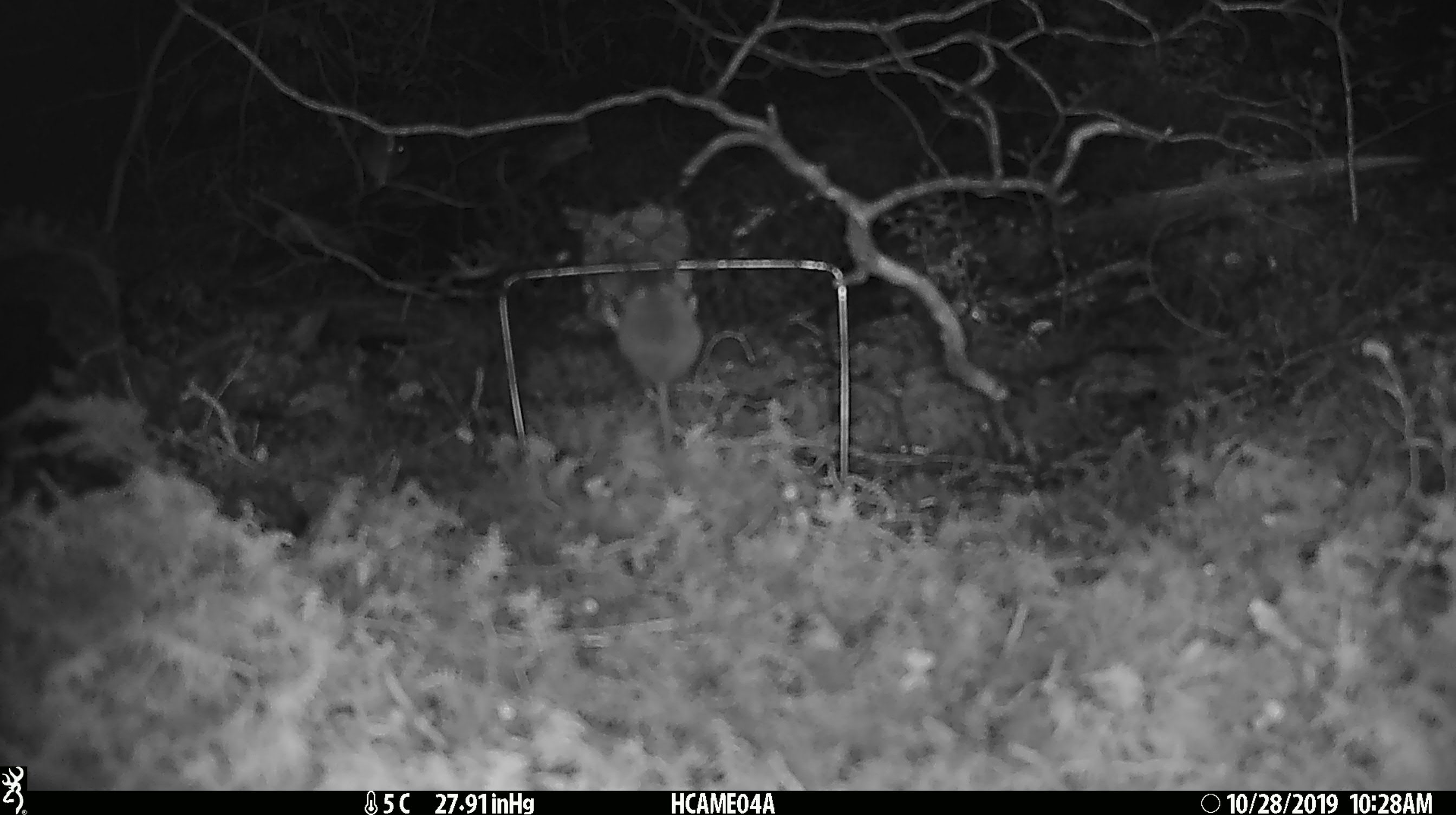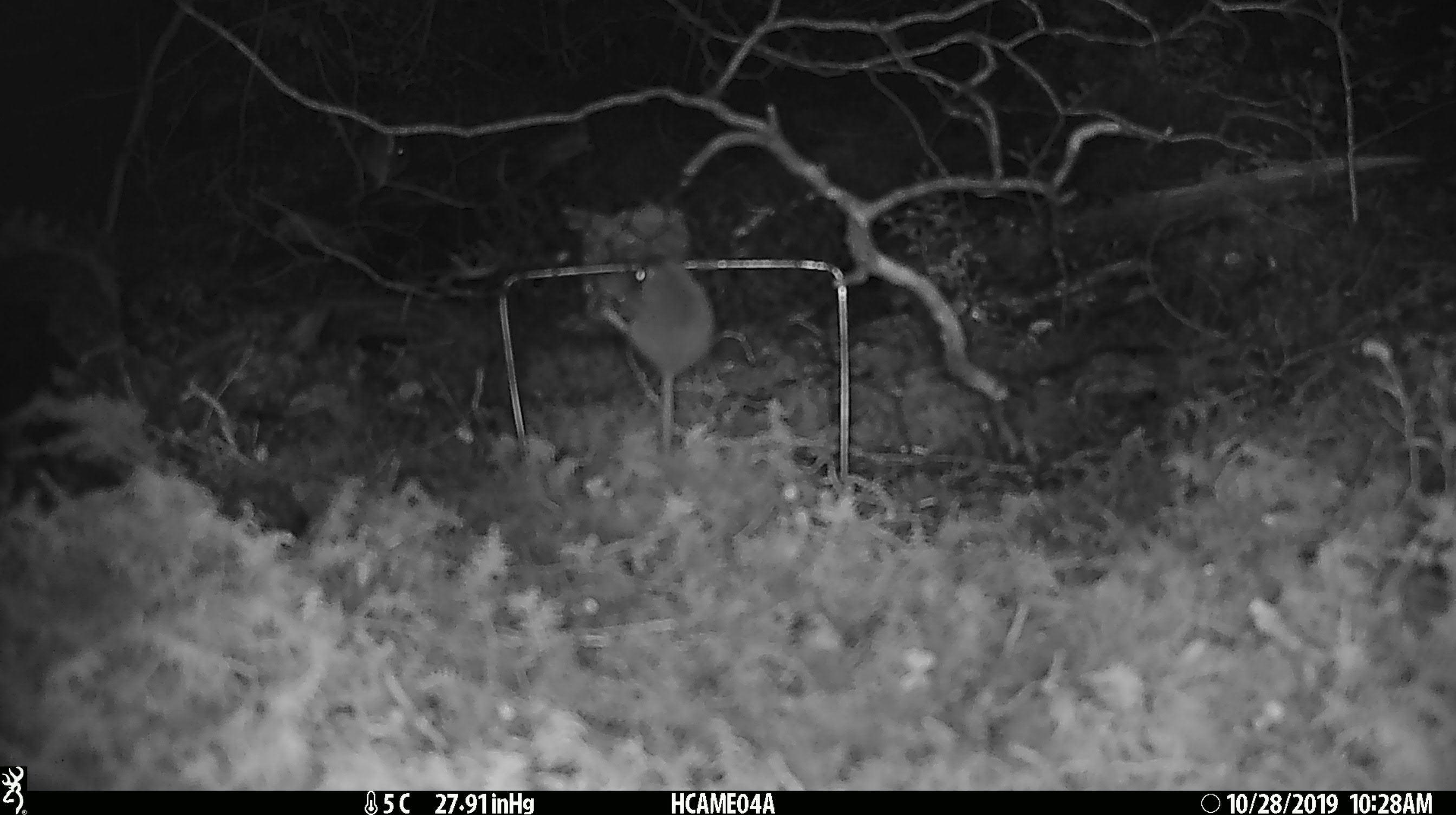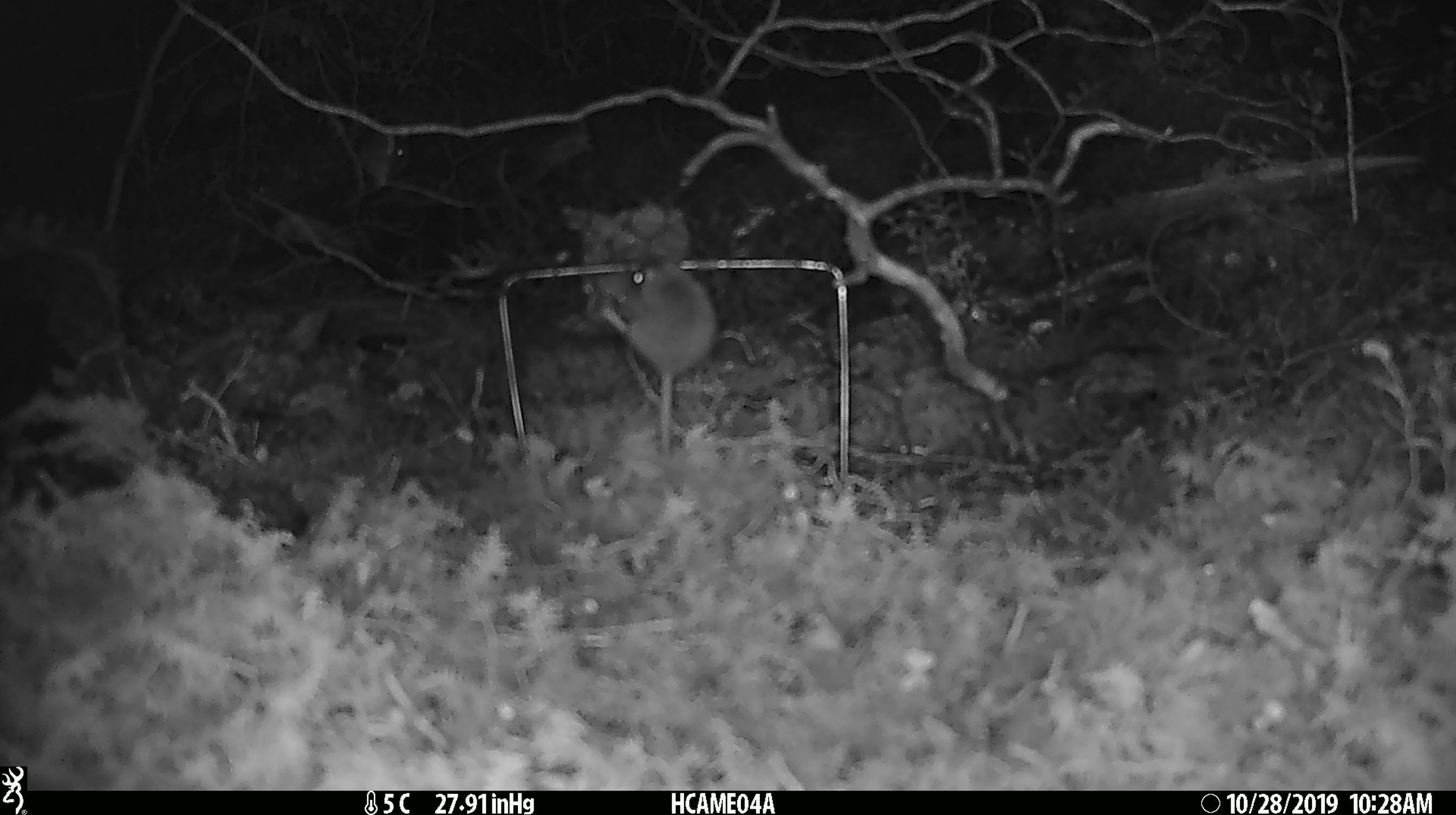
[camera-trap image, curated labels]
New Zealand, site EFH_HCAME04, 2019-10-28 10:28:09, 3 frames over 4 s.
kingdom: Animalia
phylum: Chordata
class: Mammalia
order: Rodentia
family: Muridae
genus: Mus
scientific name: Mus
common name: mouse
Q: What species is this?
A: Mouse (Mus).